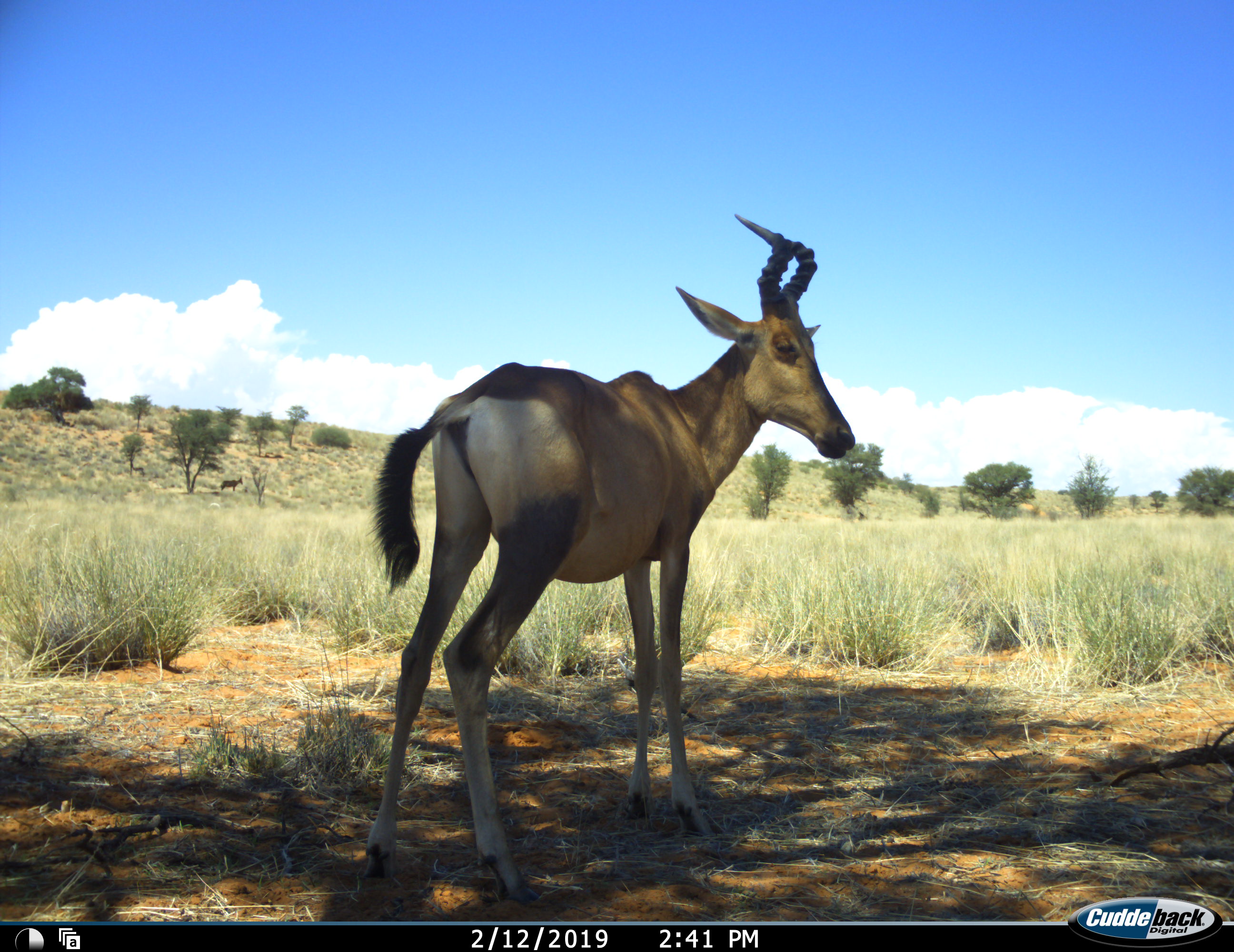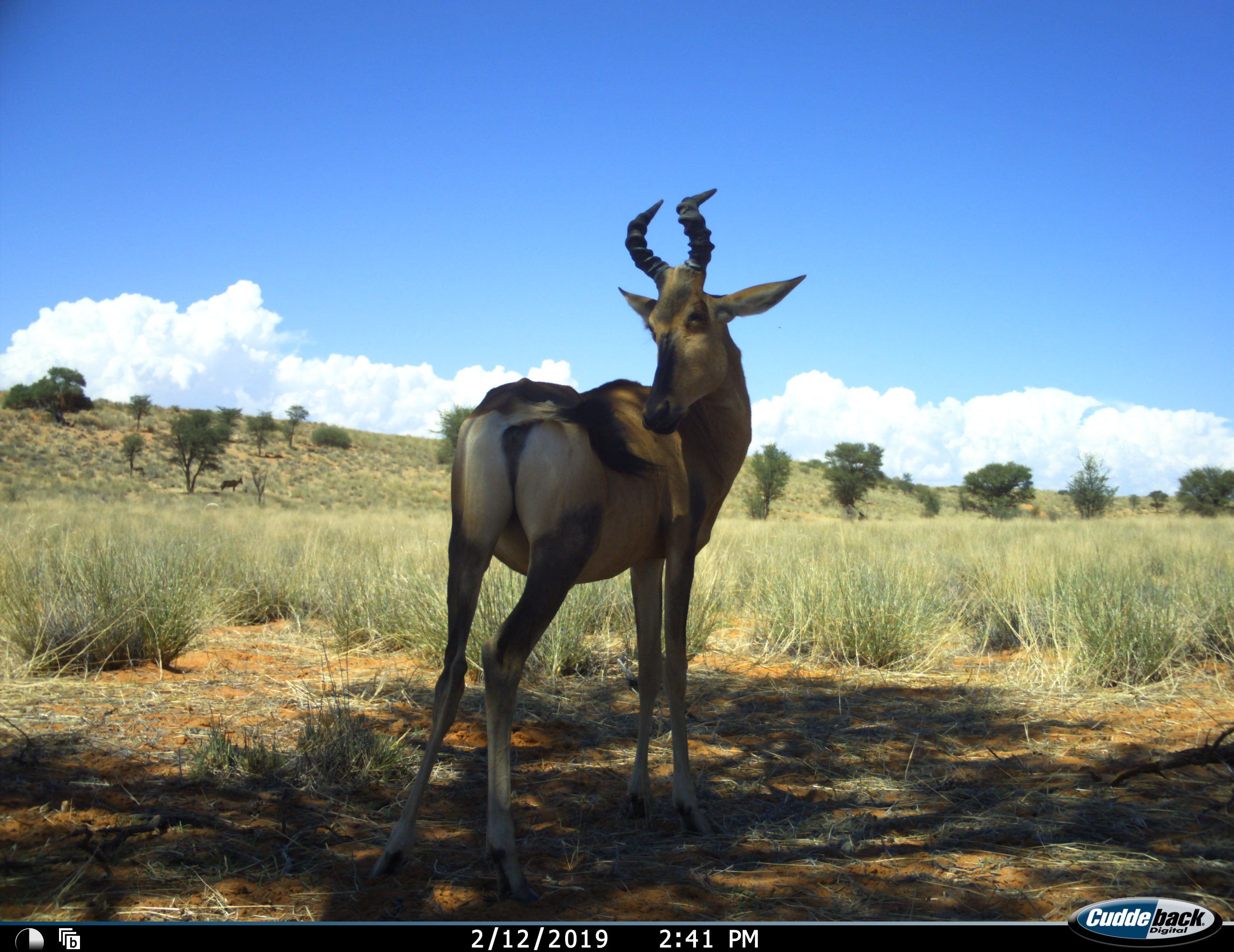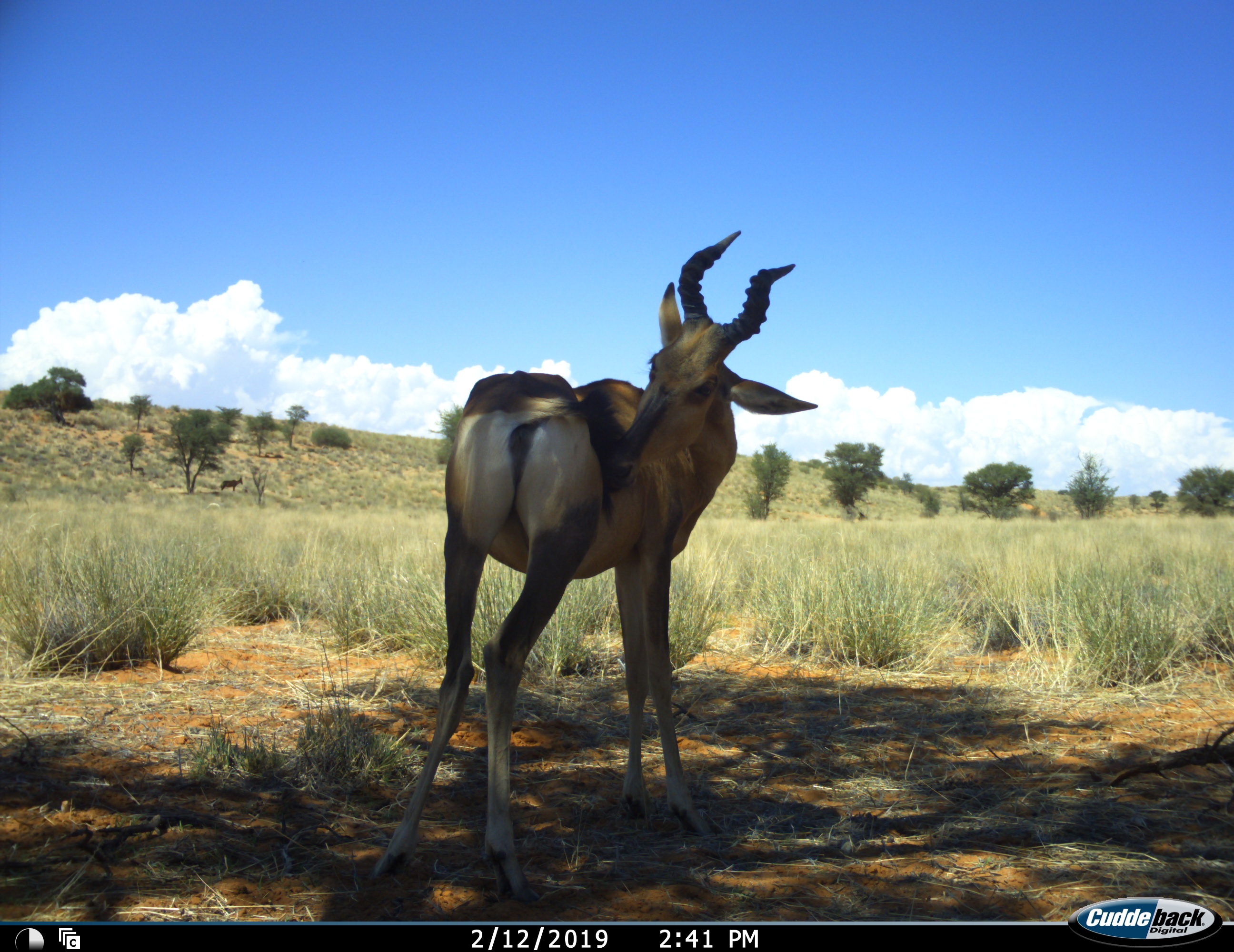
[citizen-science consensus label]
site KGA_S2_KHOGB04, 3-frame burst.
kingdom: Animalia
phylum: Chordata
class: Mammalia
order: Artiodactyla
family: Bovidae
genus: Alcelaphus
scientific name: Alcelaphus buselaphus caama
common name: red hartebeest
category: hartebeestred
Hartebeestred (red hartebeest) (Alcelaphus buselaphus caama), count 1. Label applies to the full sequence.